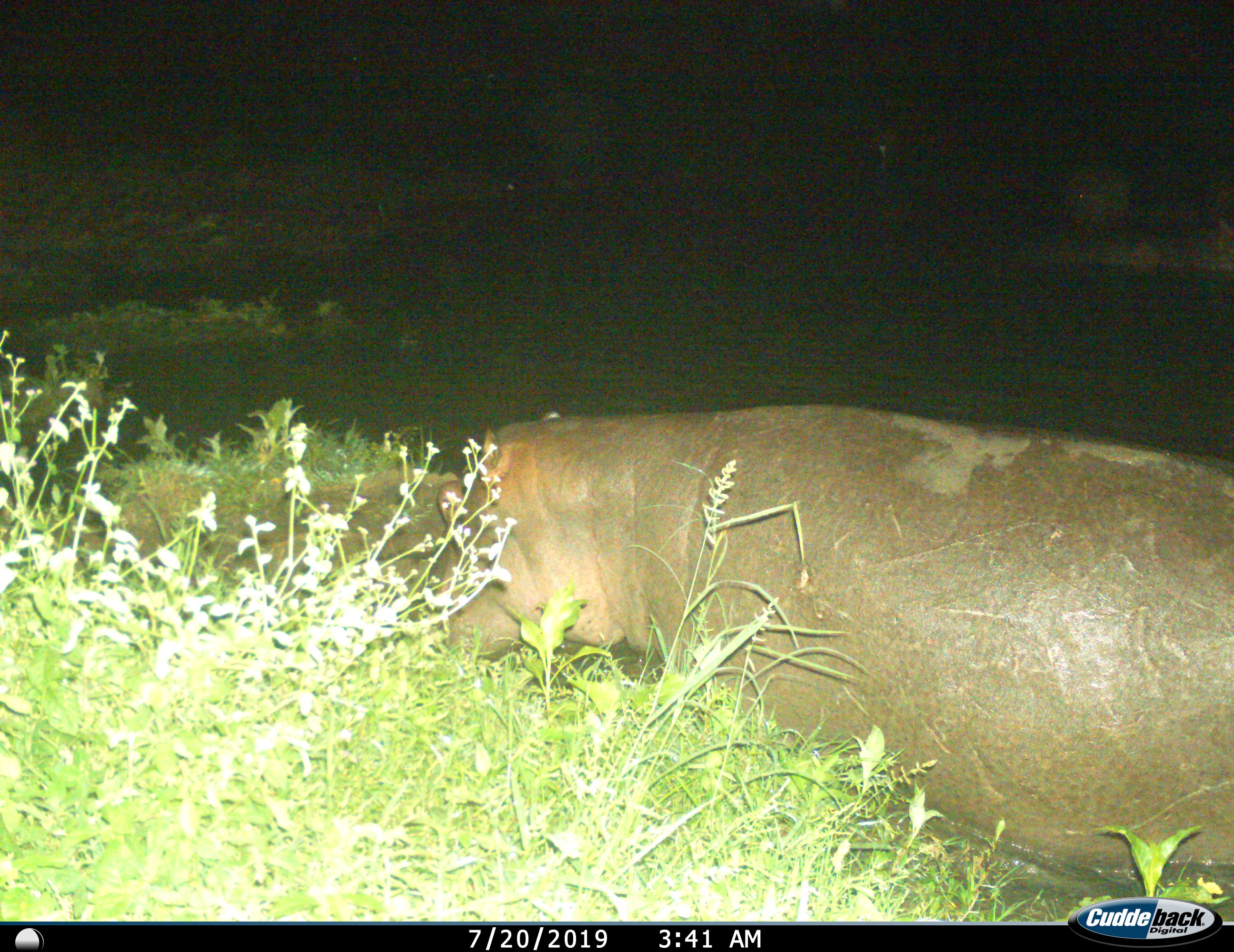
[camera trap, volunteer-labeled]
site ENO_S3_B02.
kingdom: Animalia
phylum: Chordata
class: Mammalia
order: Artiodactyla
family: Hippopotamidae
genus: Hippopotamus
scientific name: Hippopotamus amphibius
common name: hippopotamus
Hippopotamus (Hippopotamus amphibius), count 1. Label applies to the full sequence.